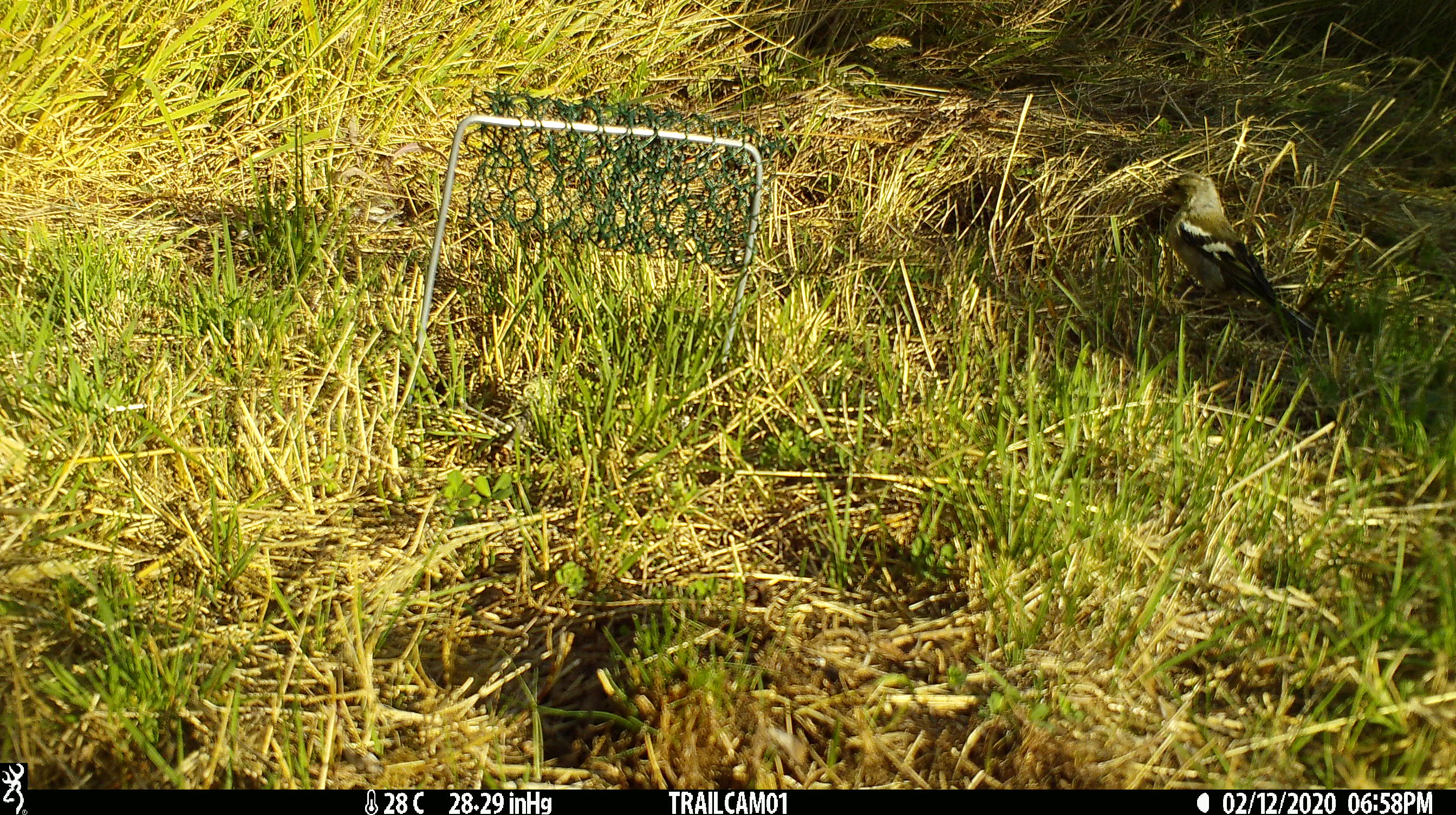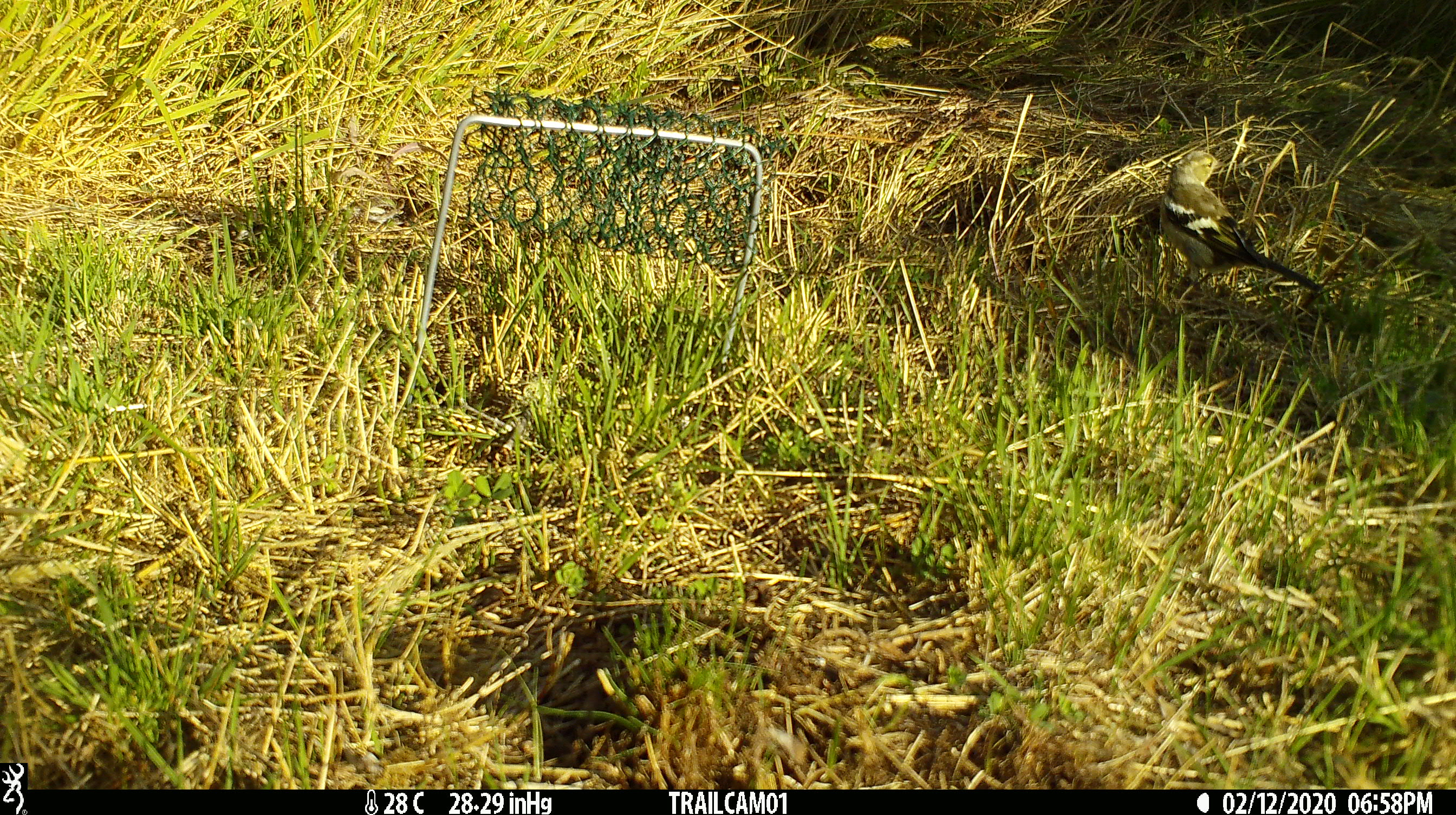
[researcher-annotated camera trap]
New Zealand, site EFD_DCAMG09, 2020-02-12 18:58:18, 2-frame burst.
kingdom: Animalia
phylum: Chordata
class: Aves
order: Passeriformes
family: Fringillidae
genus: Fringilla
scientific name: Fringilla coelebs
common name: common chaffinch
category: chaffinch